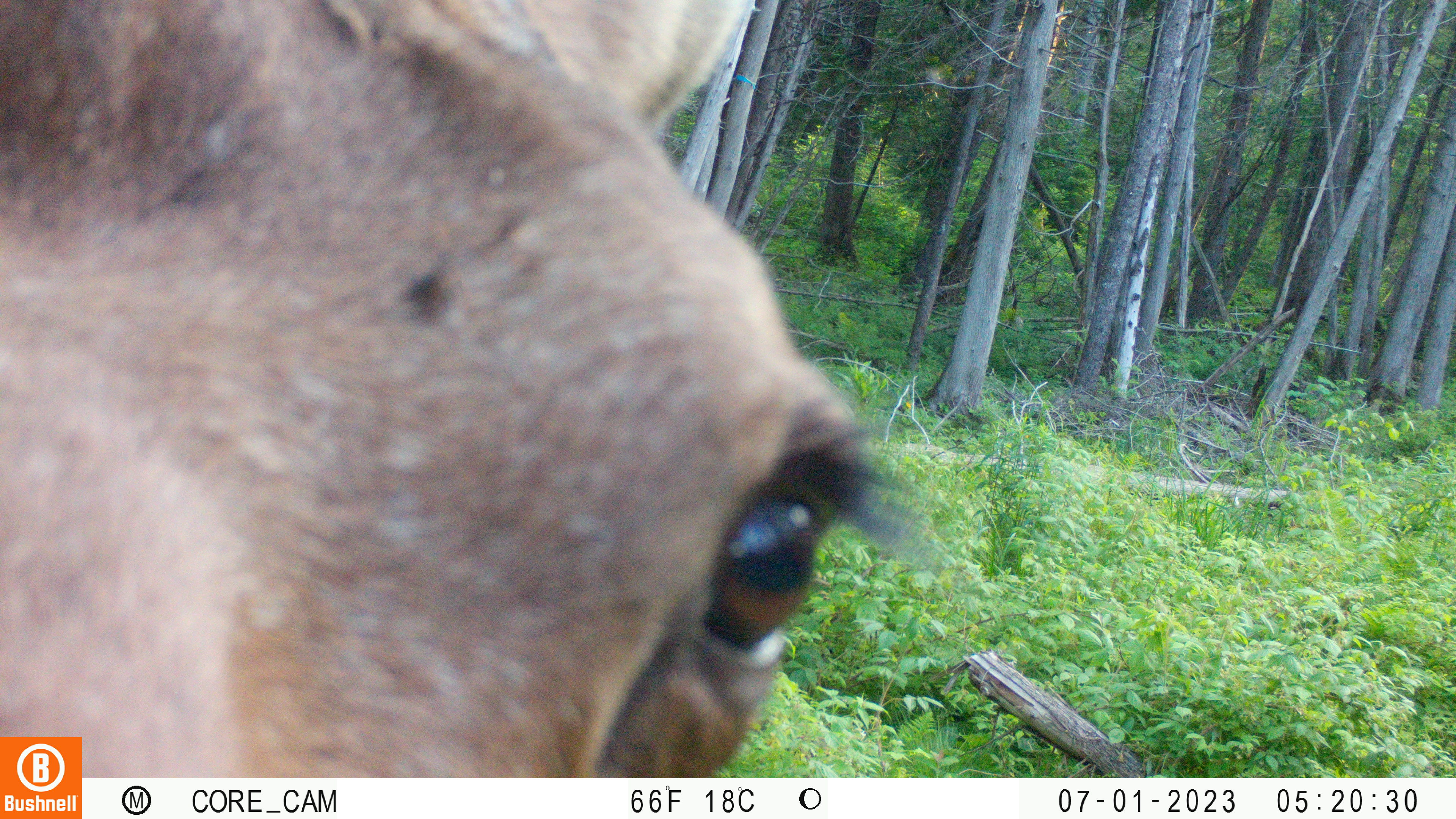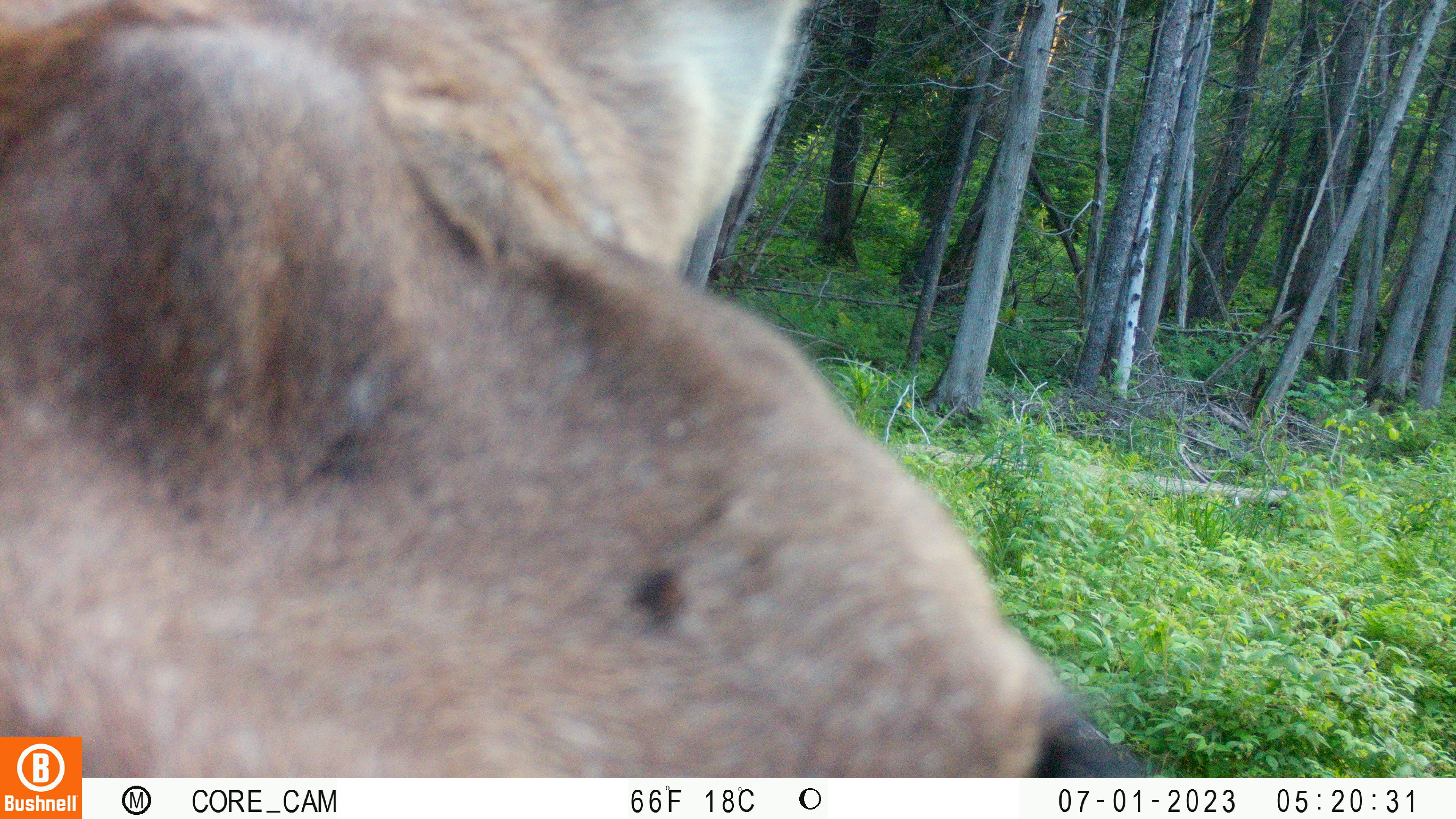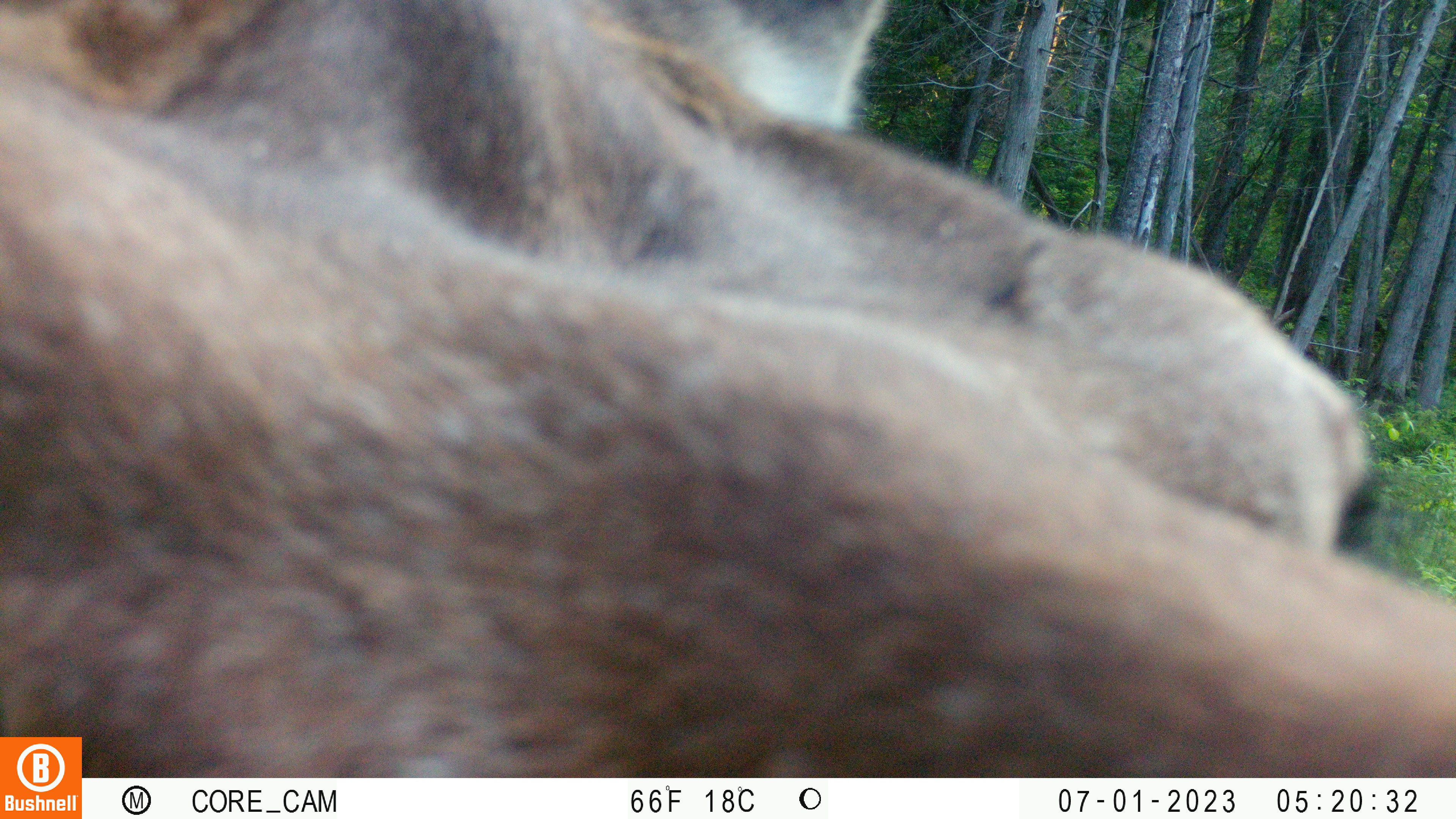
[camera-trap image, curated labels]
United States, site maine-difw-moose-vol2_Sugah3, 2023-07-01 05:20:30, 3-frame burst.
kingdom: Animalia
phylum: Chordata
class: Mammalia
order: Artiodactyla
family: Cervidae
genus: Alces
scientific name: Alces alces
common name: moose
Moose (Alces alces).